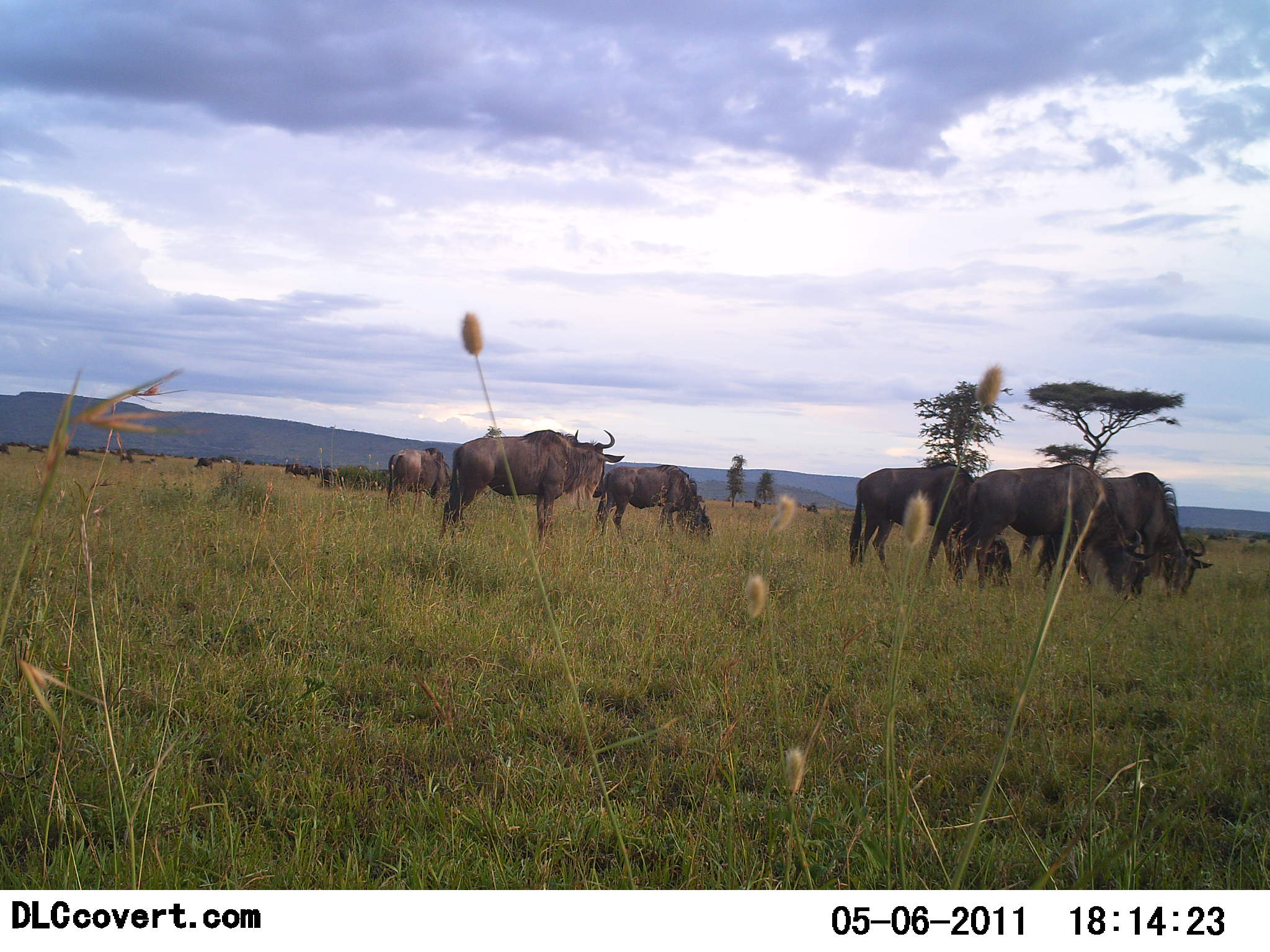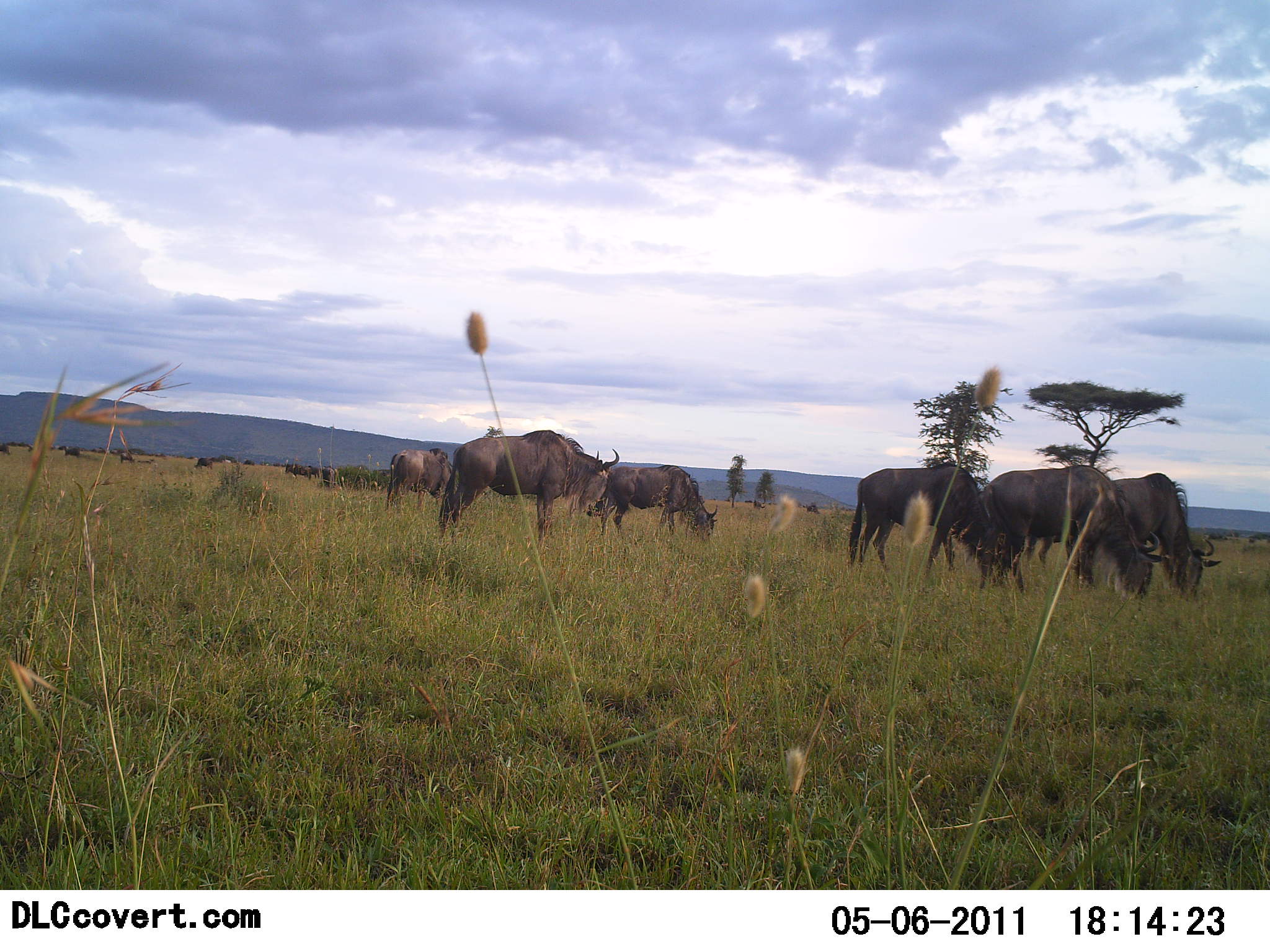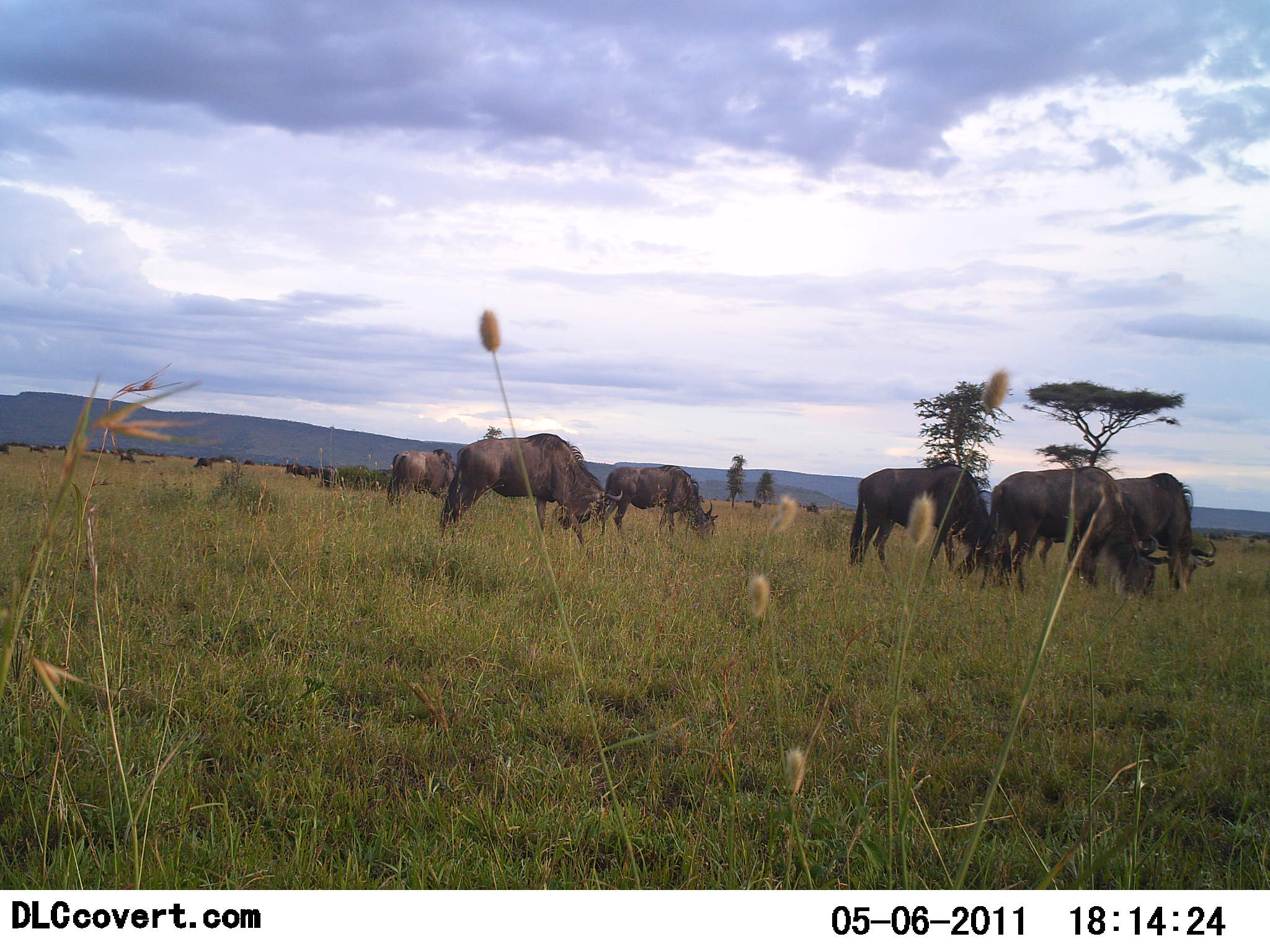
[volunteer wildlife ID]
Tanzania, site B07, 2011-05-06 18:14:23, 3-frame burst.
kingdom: Animalia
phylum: Chordata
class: Mammalia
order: Artiodactyla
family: Bovidae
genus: Connochaetes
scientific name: Connochaetes taurinus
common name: blue wildebeest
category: wildebeest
Wildebeest (blue wildebeest) (Connochaetes taurinus), count 7. Behavior (volunteer vote fractions): standing 50%, resting 10%, moving 10%, interacting 10%. Young present (vote fraction): 10%. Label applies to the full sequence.